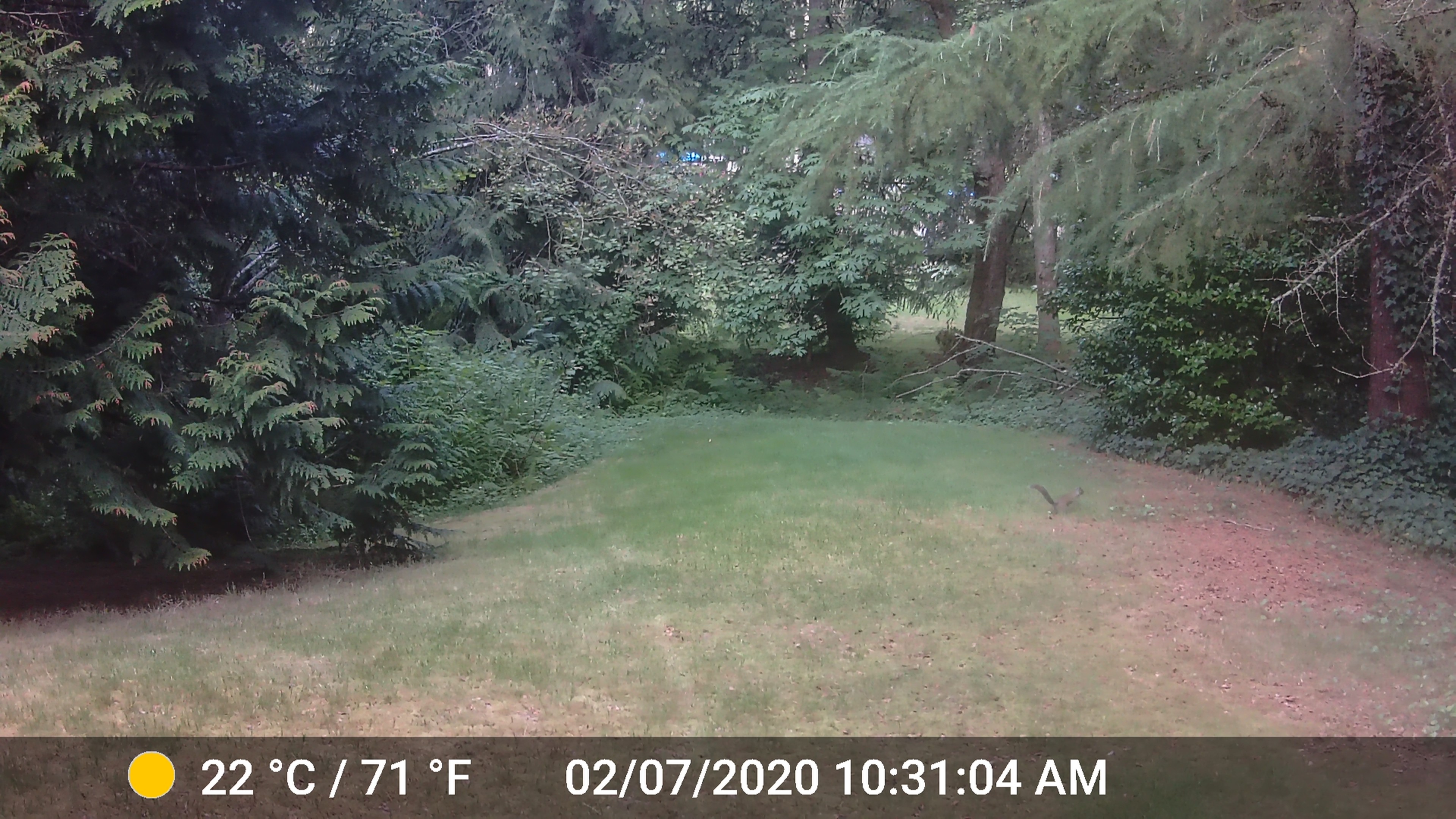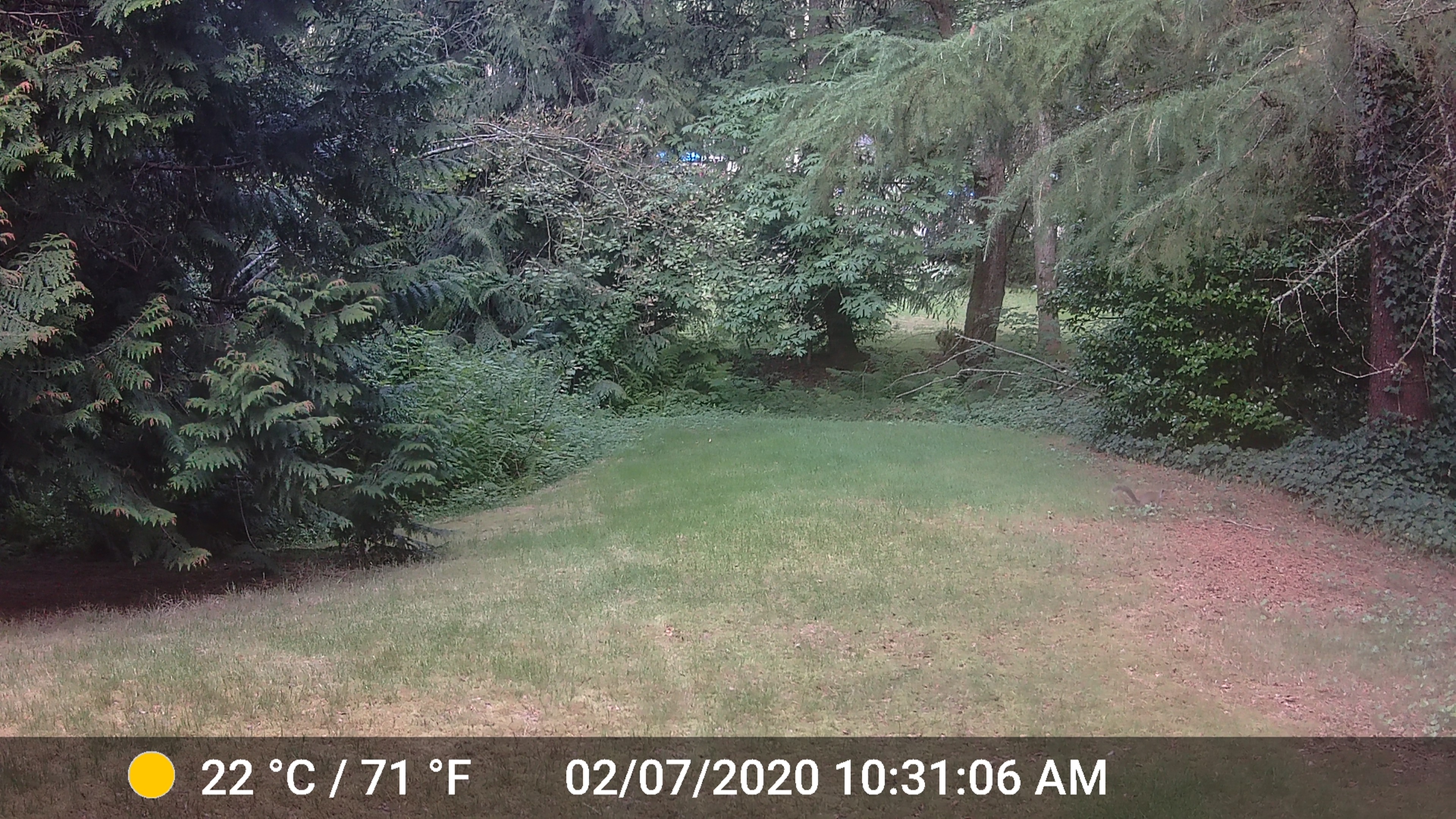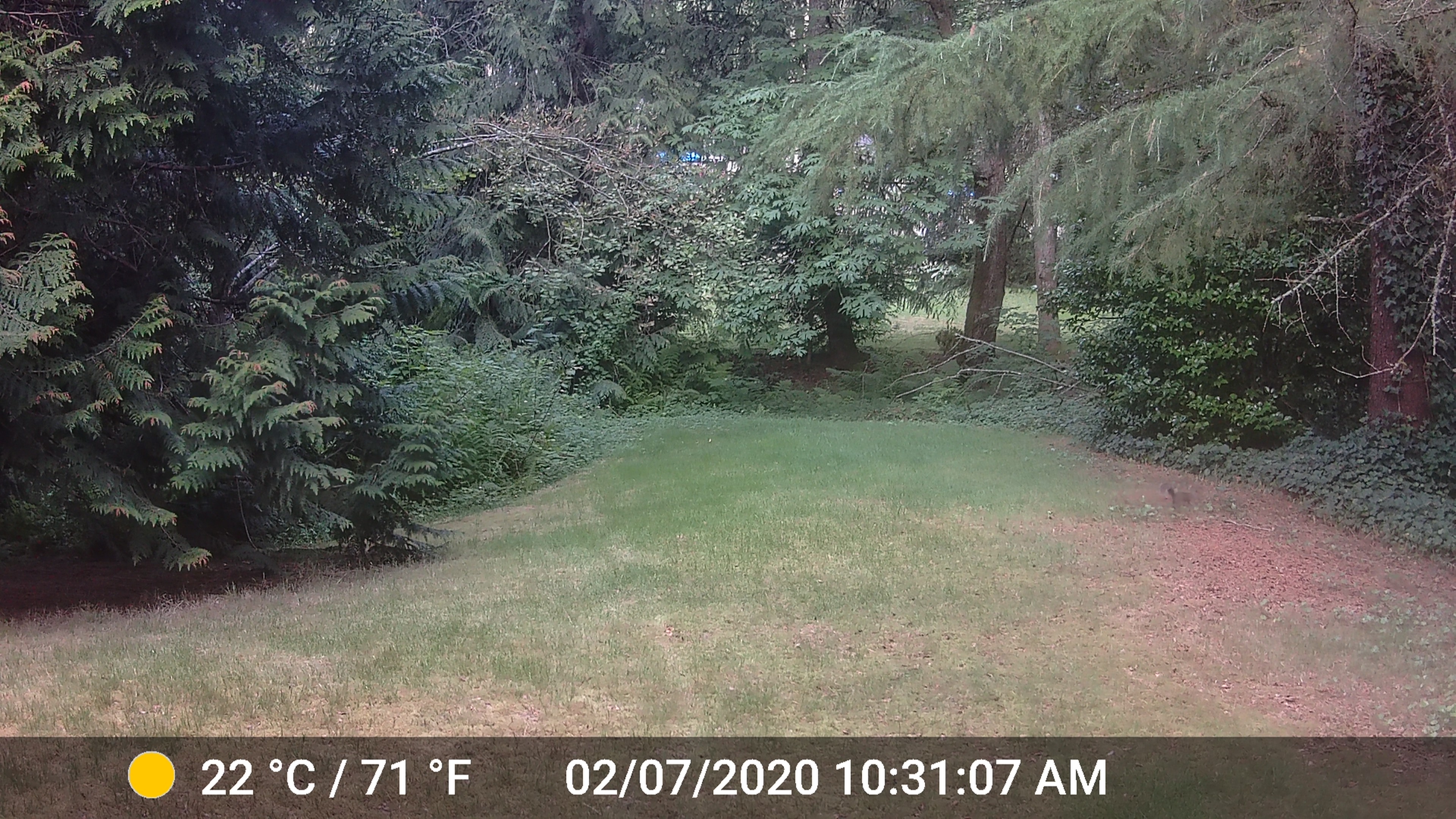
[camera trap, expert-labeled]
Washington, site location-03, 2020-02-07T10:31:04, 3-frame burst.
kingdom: Animalia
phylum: Chordata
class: Mammalia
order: Rodentia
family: Sciuridae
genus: Sciurus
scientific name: Sciurus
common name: squirrel